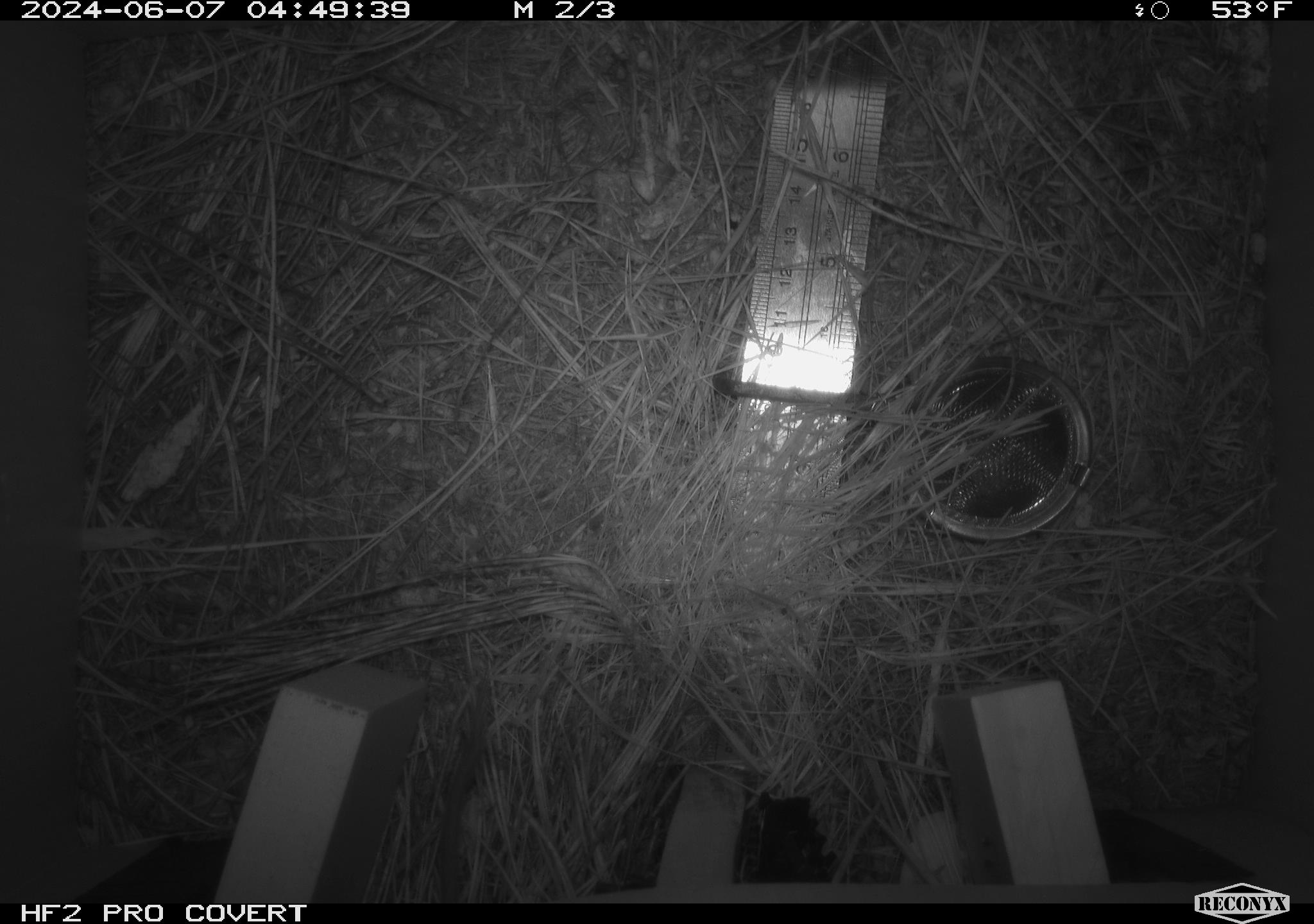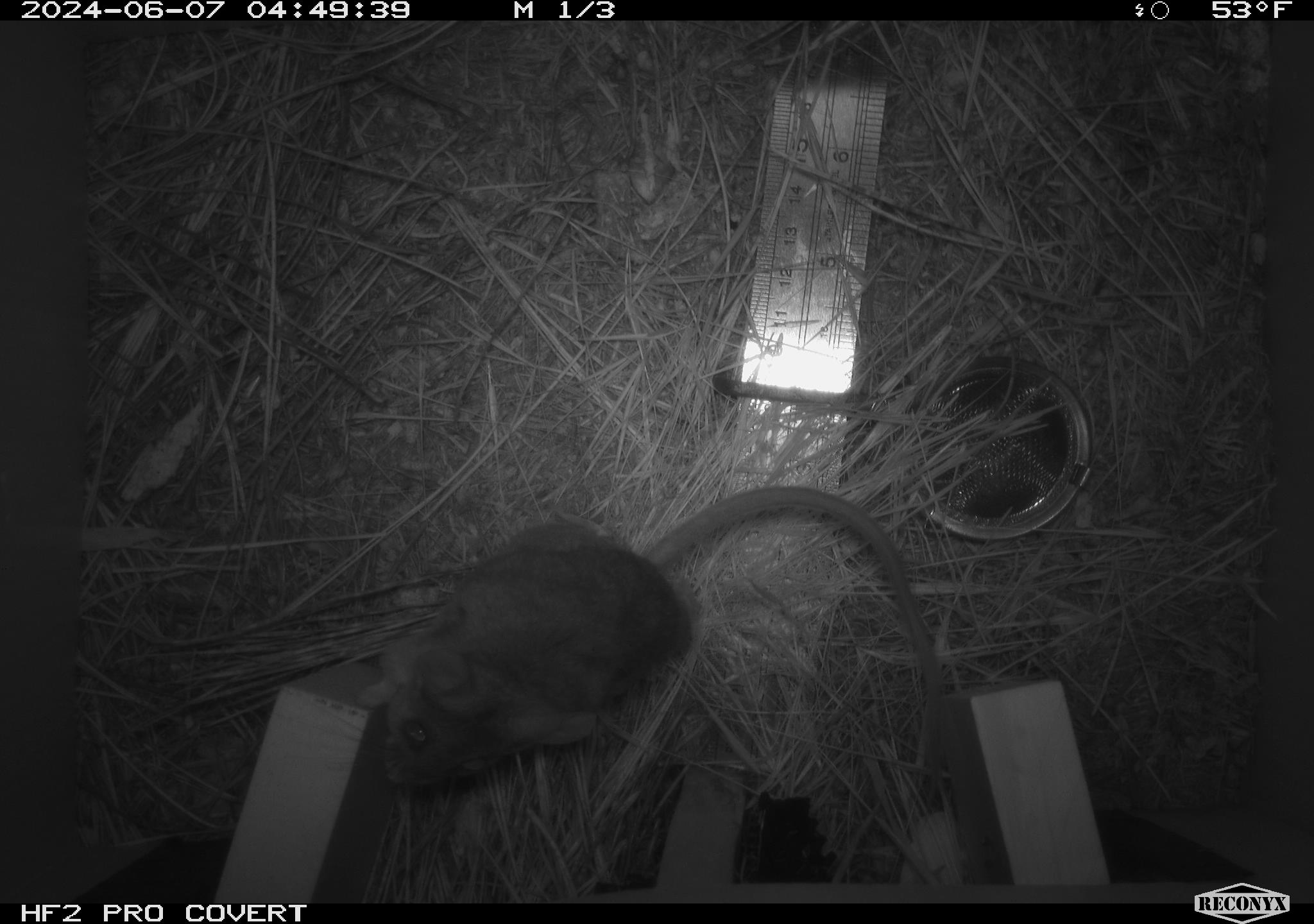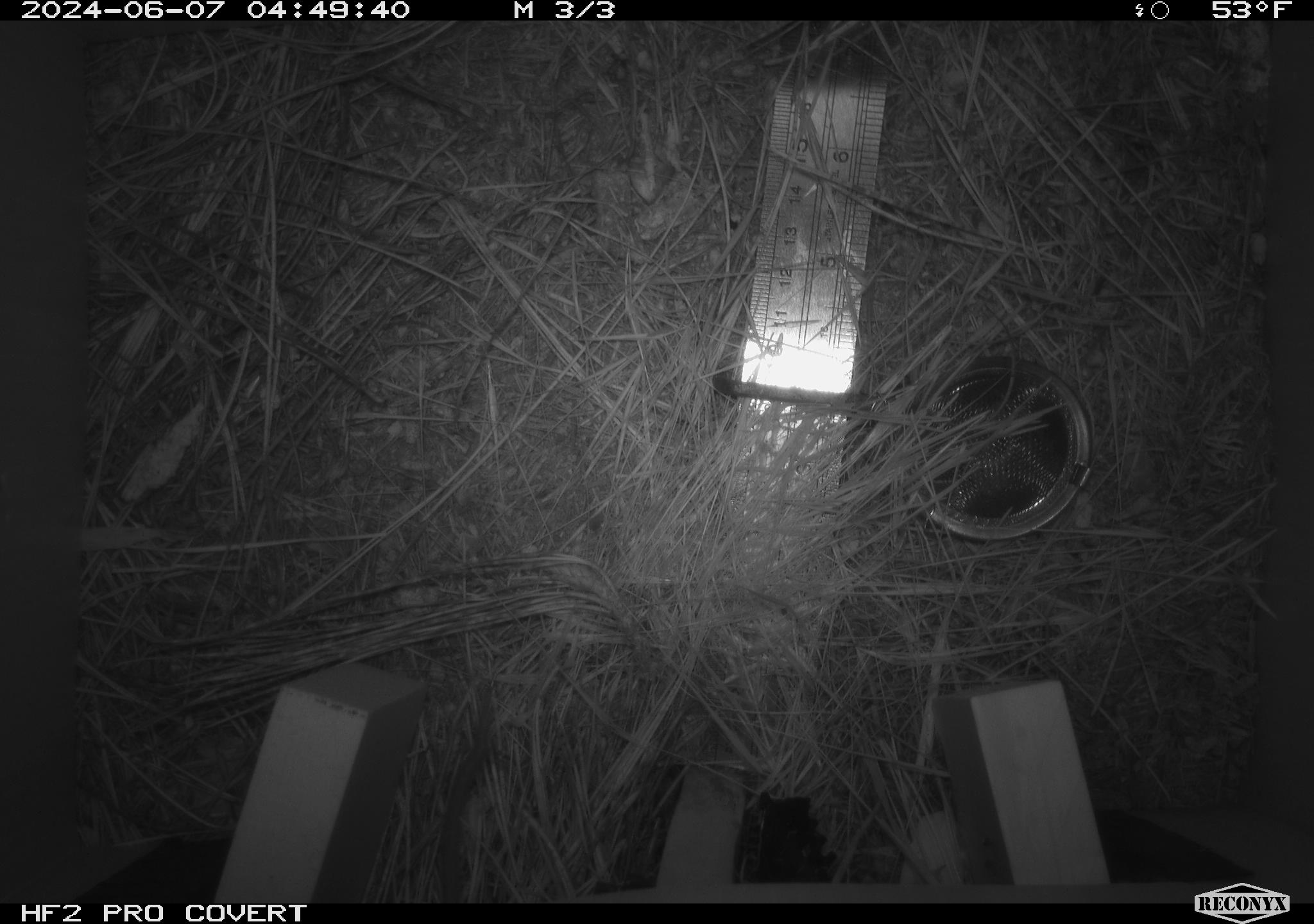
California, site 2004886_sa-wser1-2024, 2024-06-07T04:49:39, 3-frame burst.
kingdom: Animalia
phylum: Chordata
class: Mammalia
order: Rodentia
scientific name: Rodentia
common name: mouse species